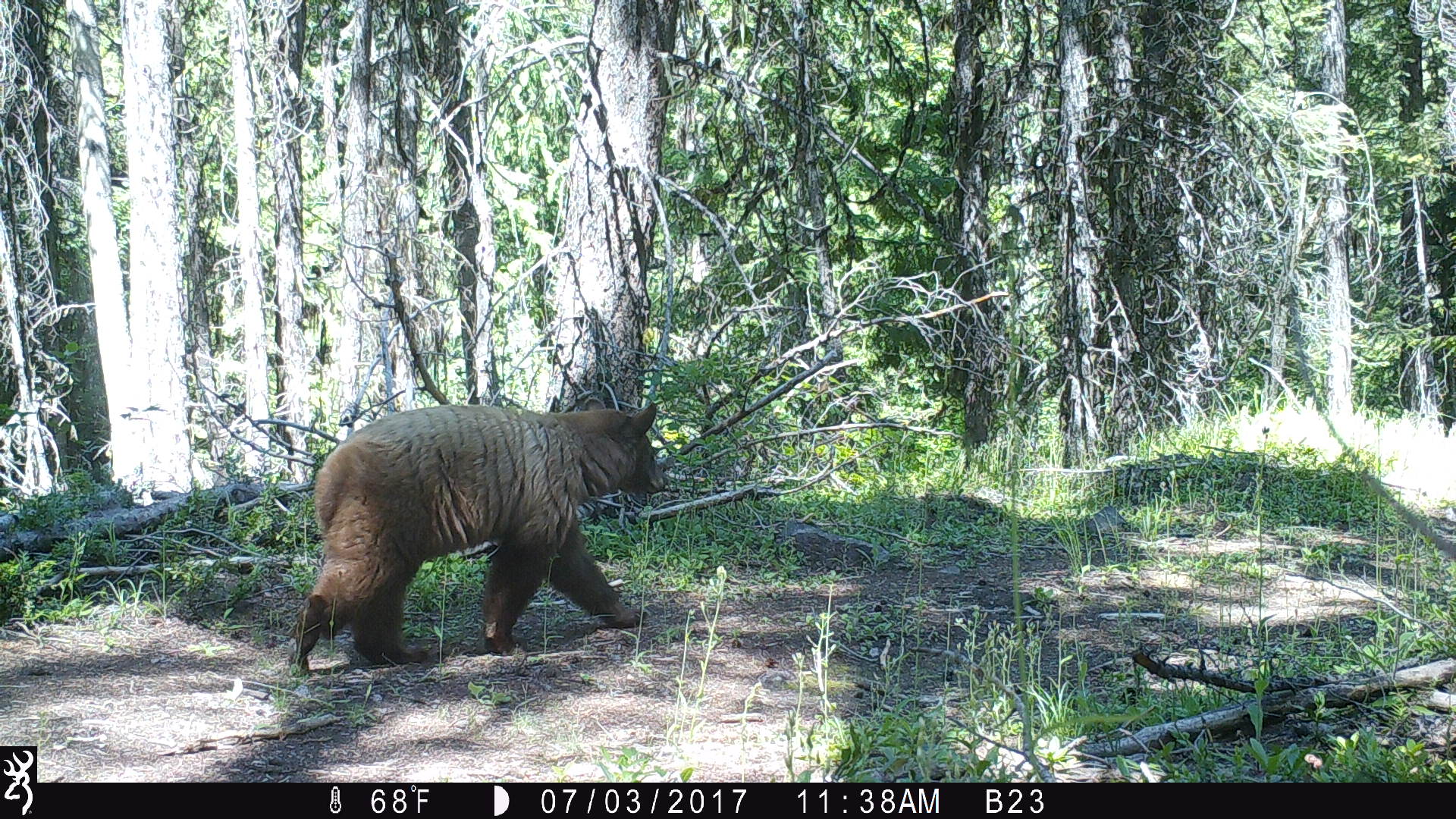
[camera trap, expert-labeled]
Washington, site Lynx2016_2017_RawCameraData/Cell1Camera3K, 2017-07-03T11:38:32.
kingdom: Animalia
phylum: Chordata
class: Mammalia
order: Carnivora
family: Ursidae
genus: Ursus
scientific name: Ursus americanus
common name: american black bear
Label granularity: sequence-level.